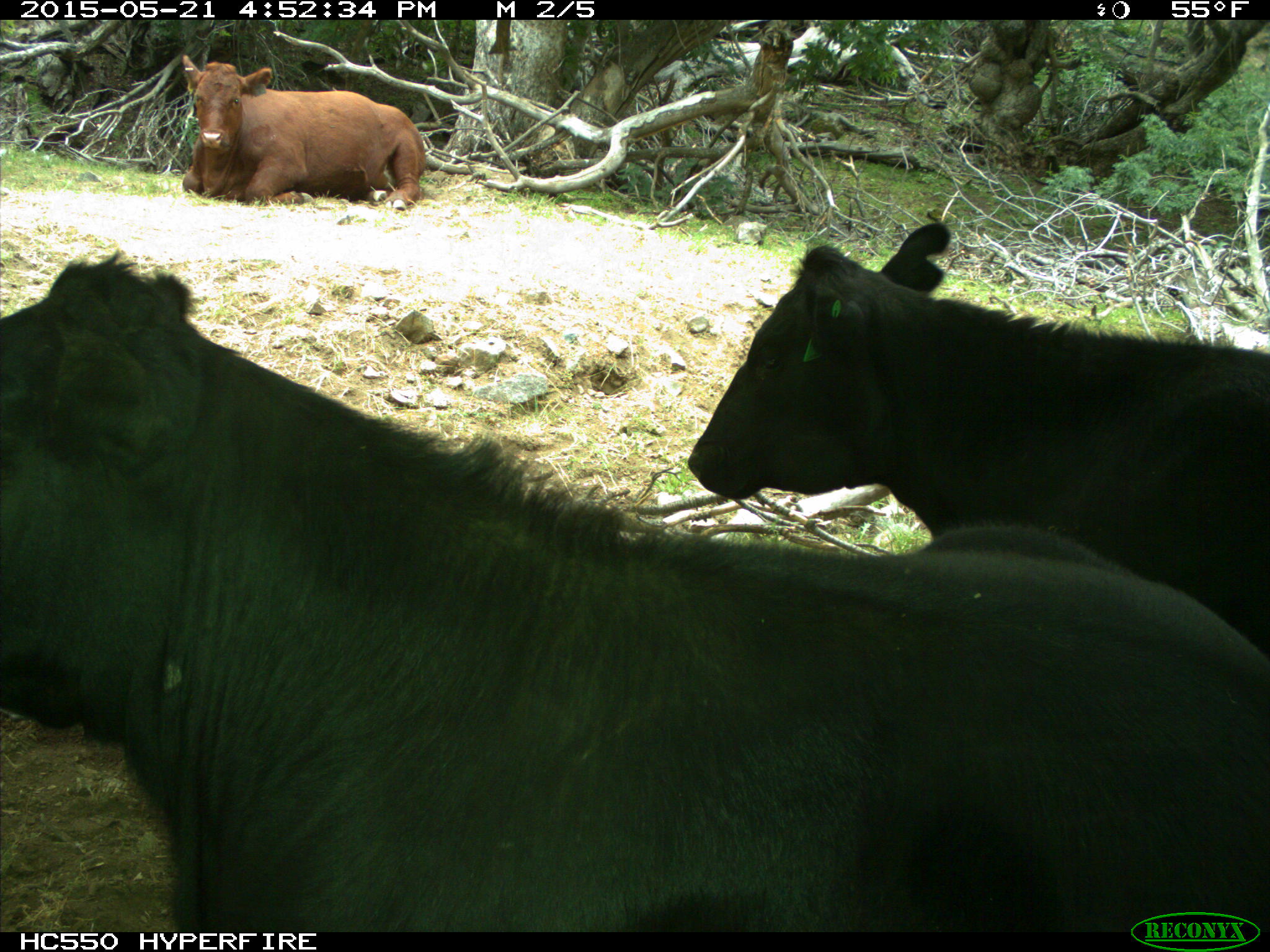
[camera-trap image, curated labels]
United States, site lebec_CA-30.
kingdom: Animalia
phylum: Chordata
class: Mammalia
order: Artiodactyla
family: Bovidae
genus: Bos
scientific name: Bos taurus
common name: domestic cow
Bos taurus (domestic cow).